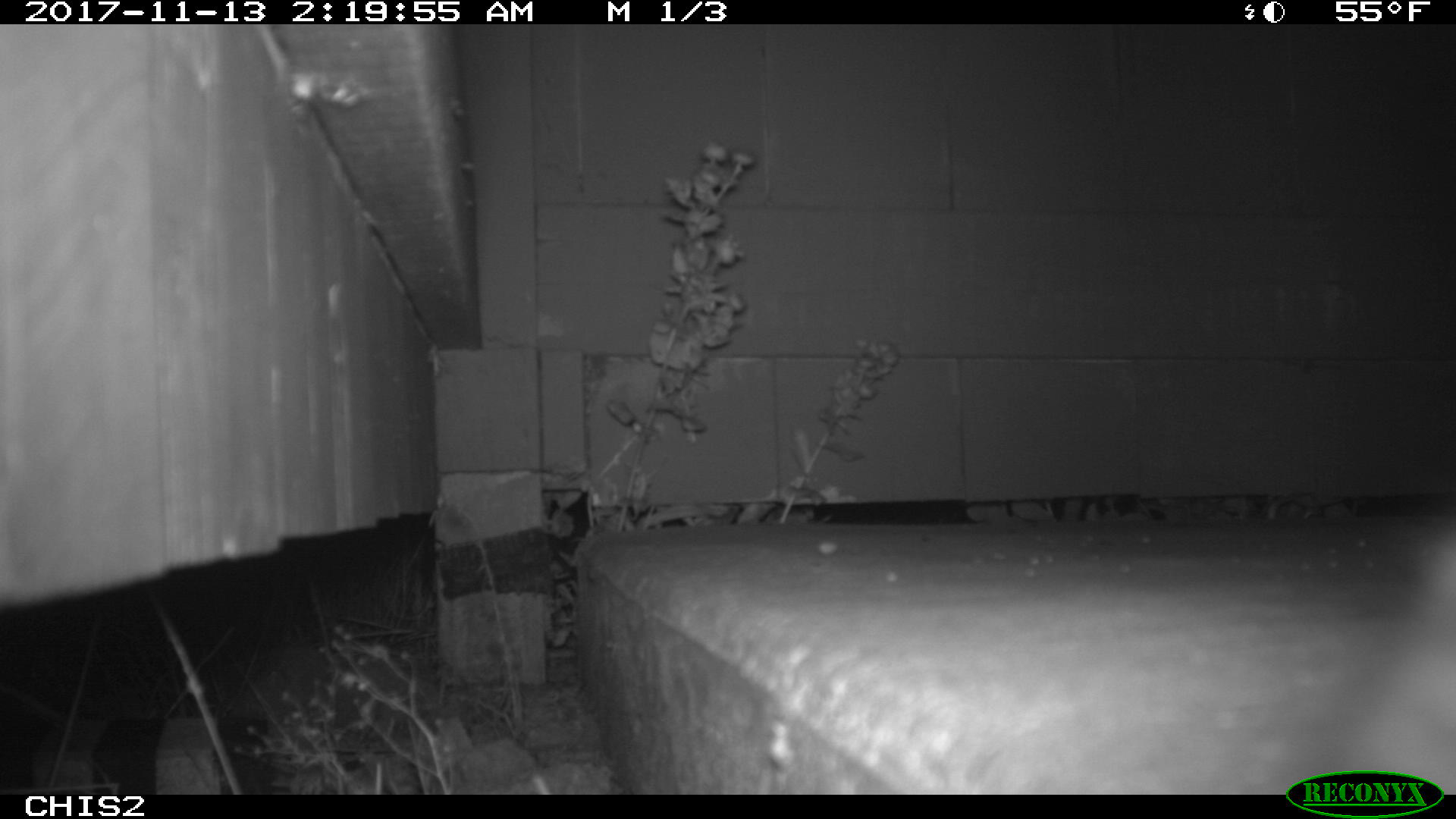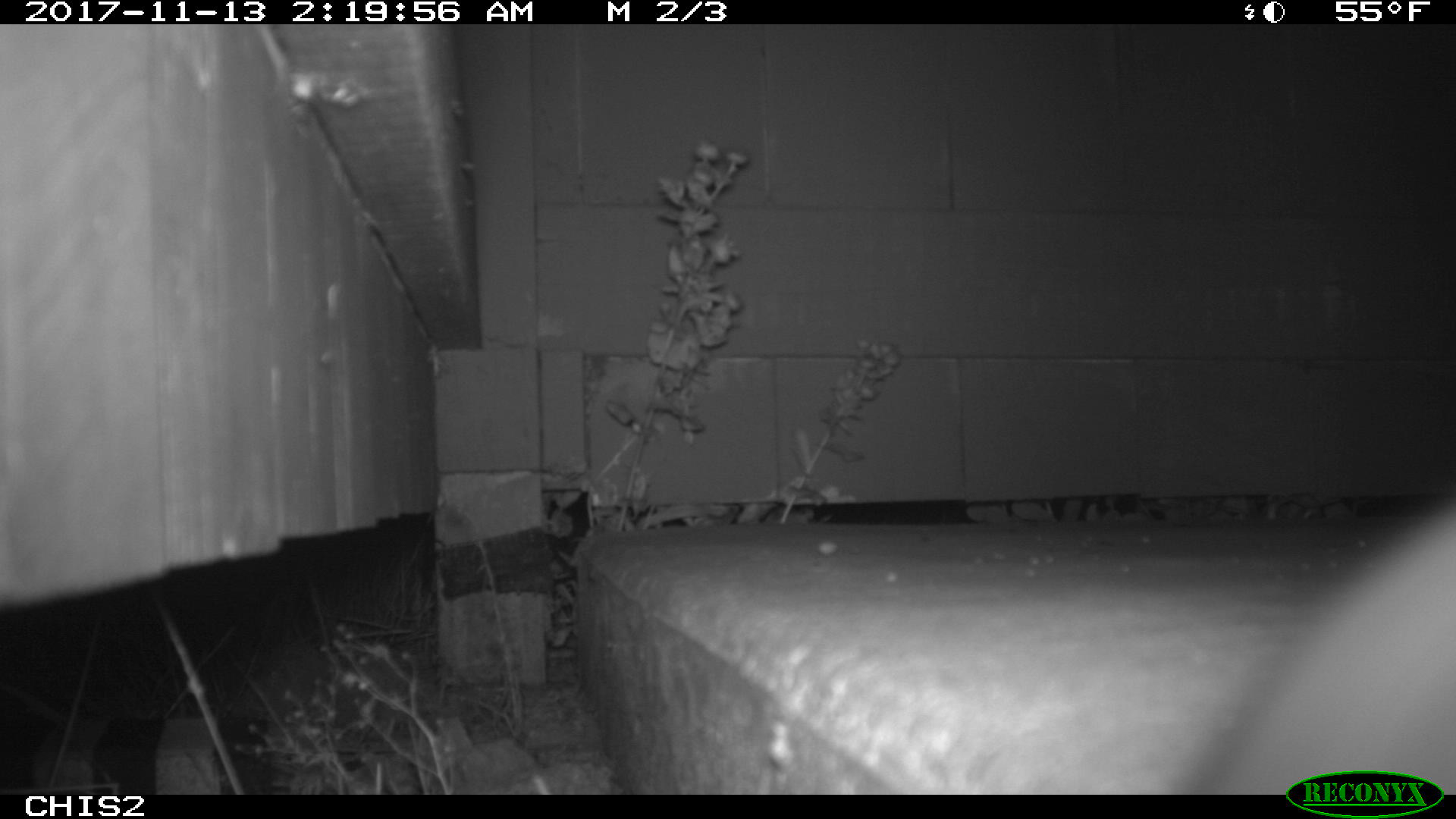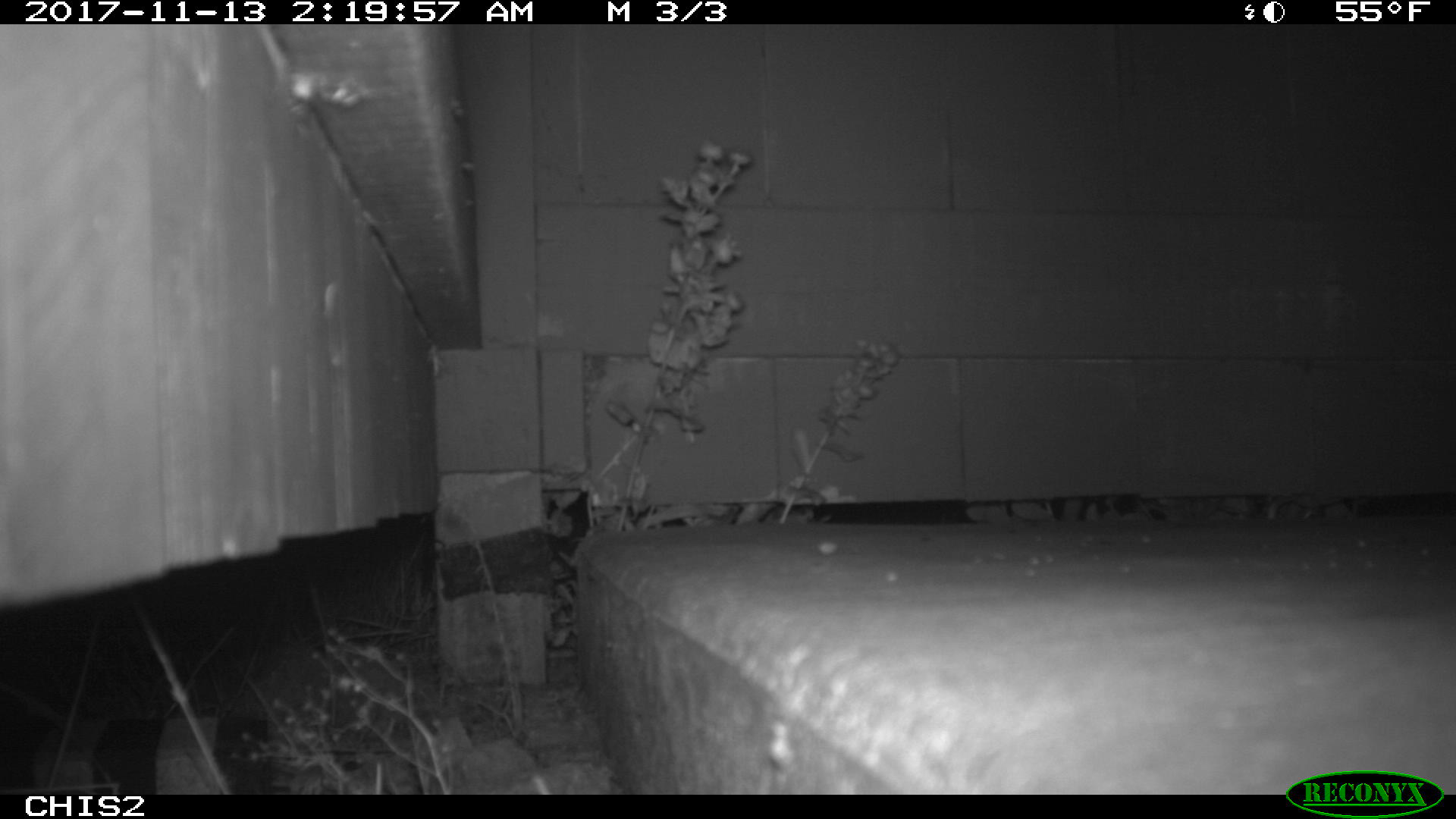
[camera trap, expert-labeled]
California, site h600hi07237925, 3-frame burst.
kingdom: Animalia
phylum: Chordata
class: Mammalia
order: Carnivora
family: Canidae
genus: Urocyon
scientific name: Urocyon littoralis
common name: island fox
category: fox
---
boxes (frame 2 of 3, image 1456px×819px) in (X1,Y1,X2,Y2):
fox: (1194,507,1455,794)